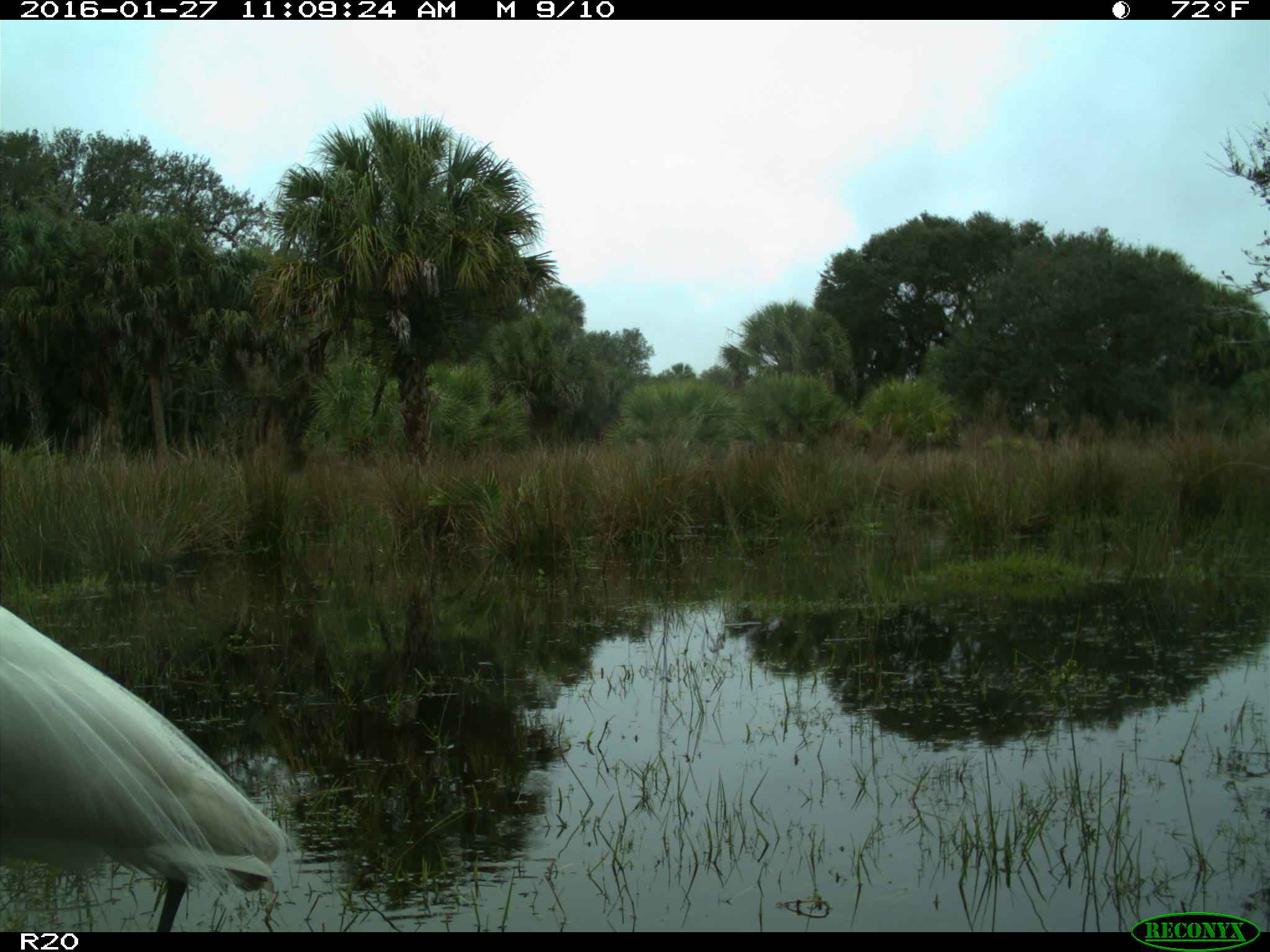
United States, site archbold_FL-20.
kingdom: Animalia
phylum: Chordata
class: Aves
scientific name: Aves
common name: birds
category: unidentified bird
Unidentified bird (birds) (Aves).